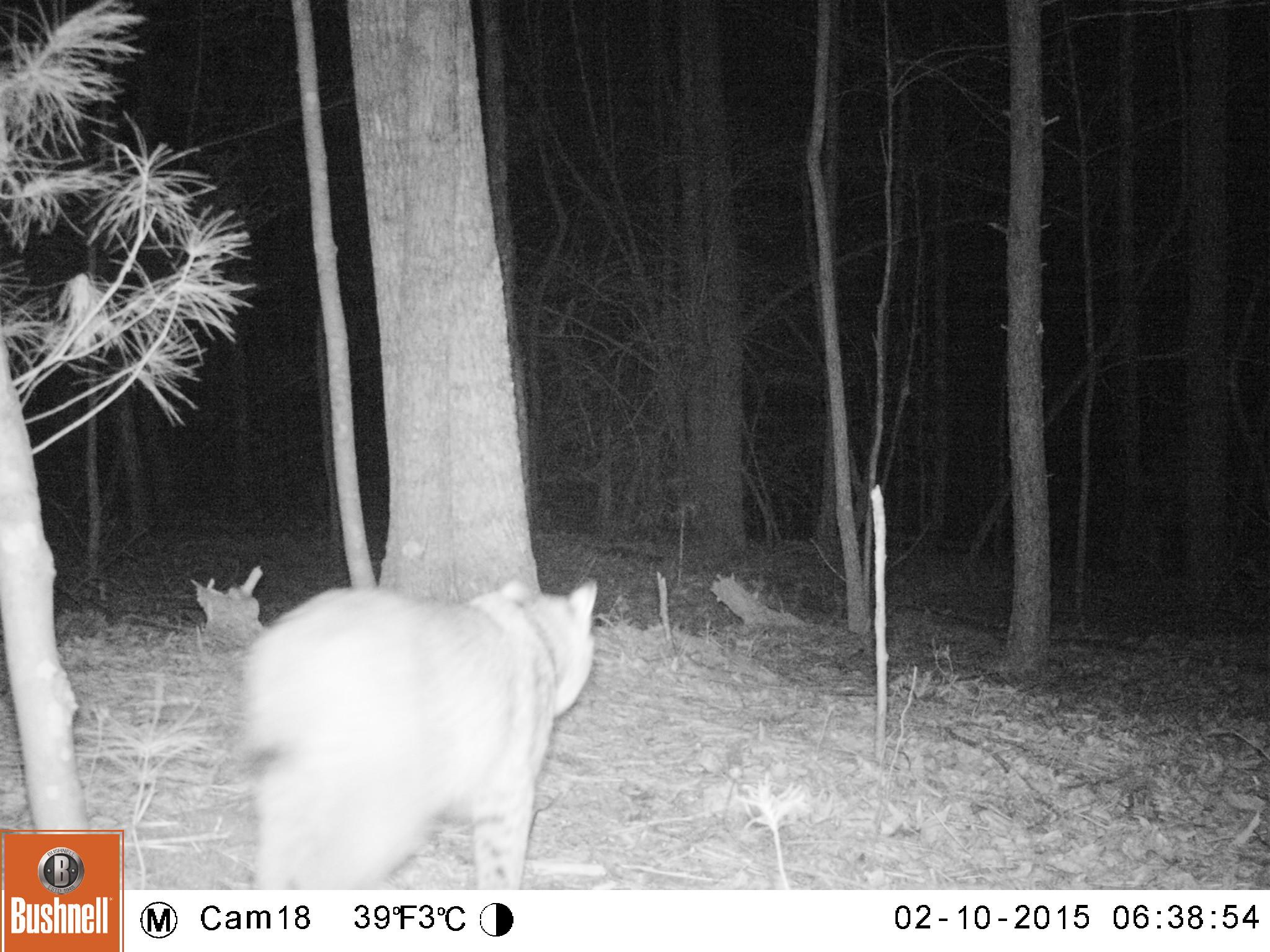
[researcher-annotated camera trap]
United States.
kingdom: Animalia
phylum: Chordata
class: Mammalia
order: Carnivora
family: Felidae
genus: Lynx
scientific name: Lynx rufus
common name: bobcat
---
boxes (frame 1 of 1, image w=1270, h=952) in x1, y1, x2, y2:
Bobcat: 224, 560, 610, 890